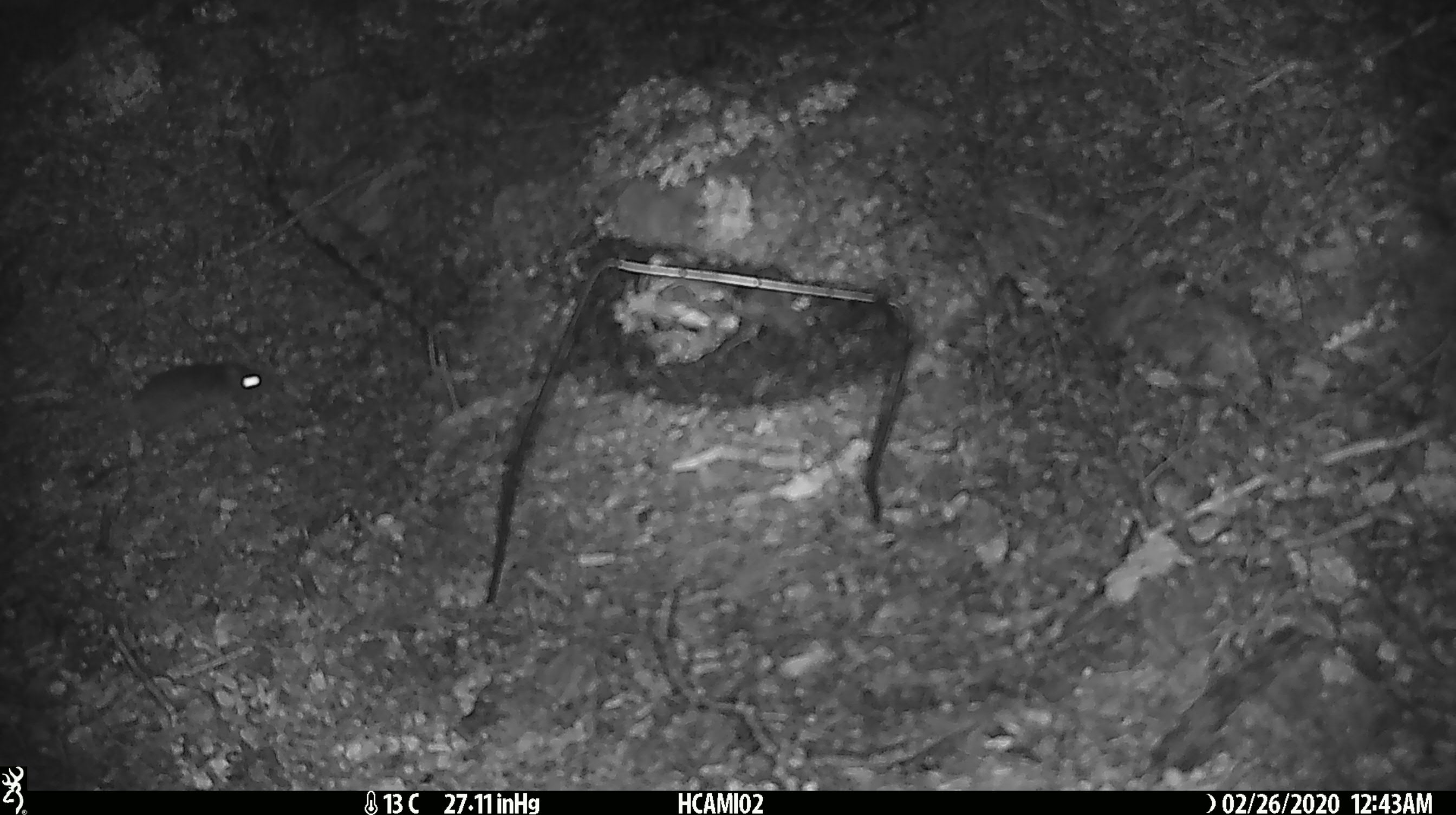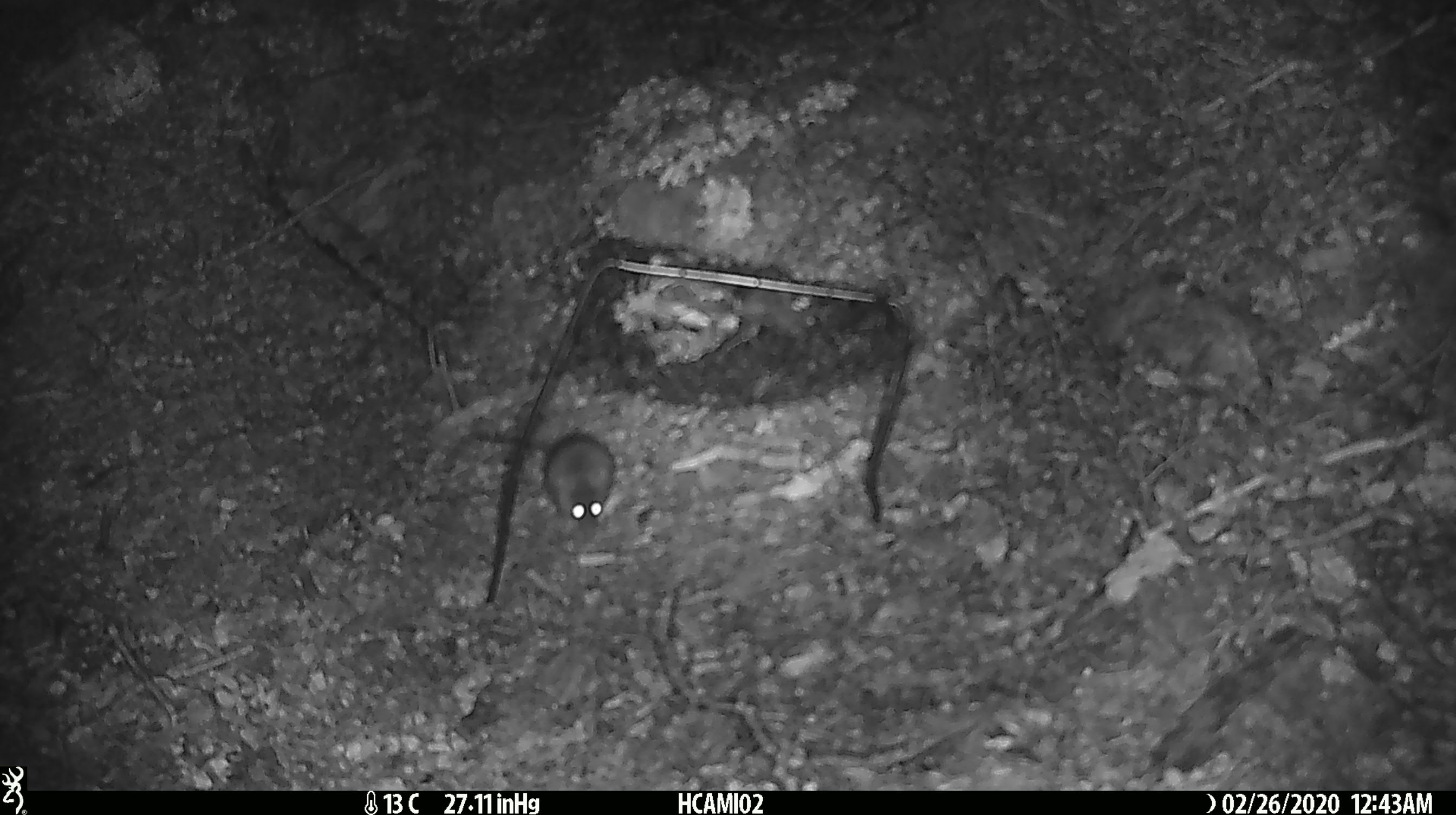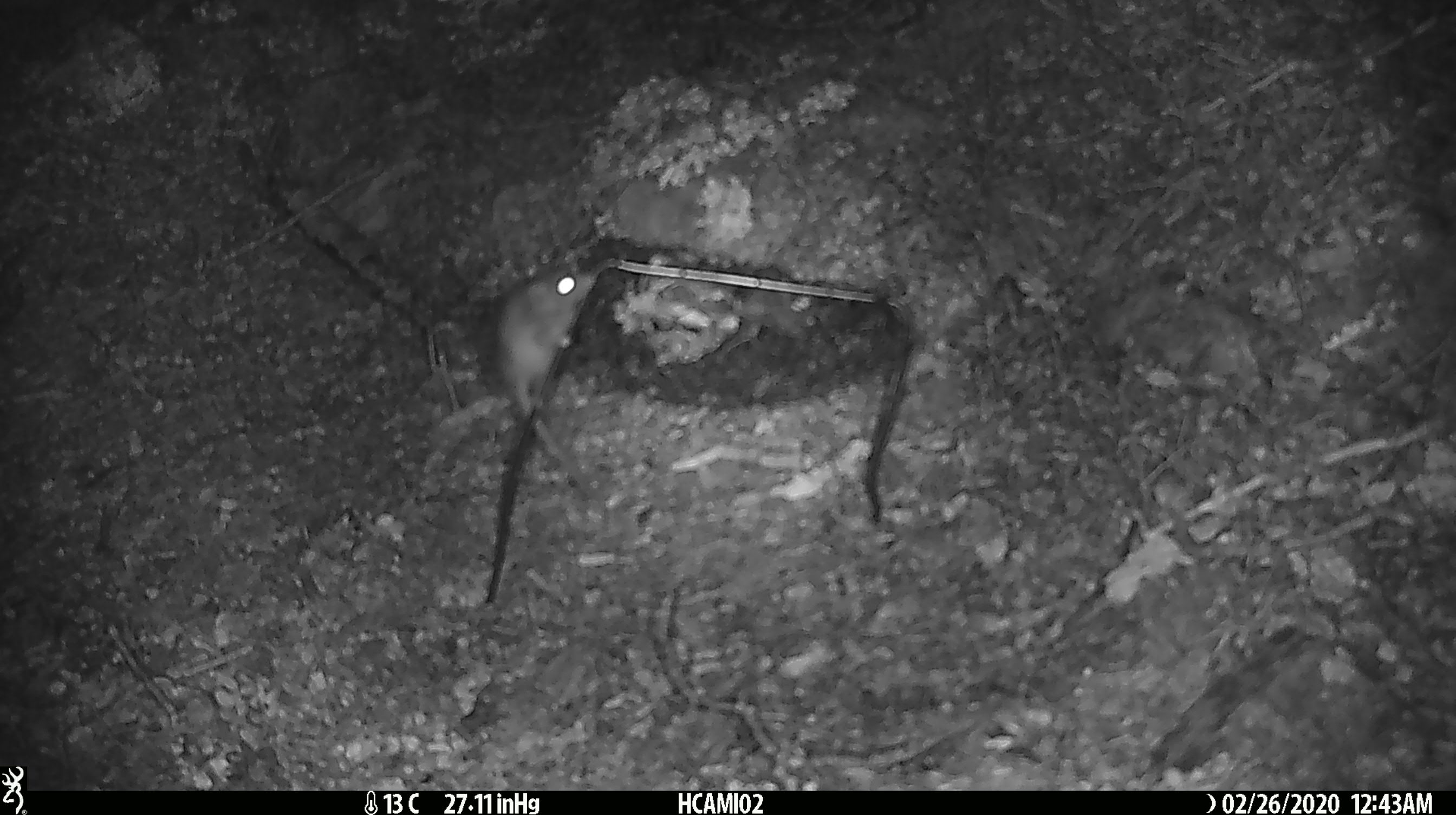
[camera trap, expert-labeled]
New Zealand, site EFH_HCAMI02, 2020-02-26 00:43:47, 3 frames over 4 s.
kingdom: Animalia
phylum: Chordata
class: Mammalia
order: Rodentia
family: Muridae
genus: Mus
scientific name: Mus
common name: mouse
Mouse (Mus).